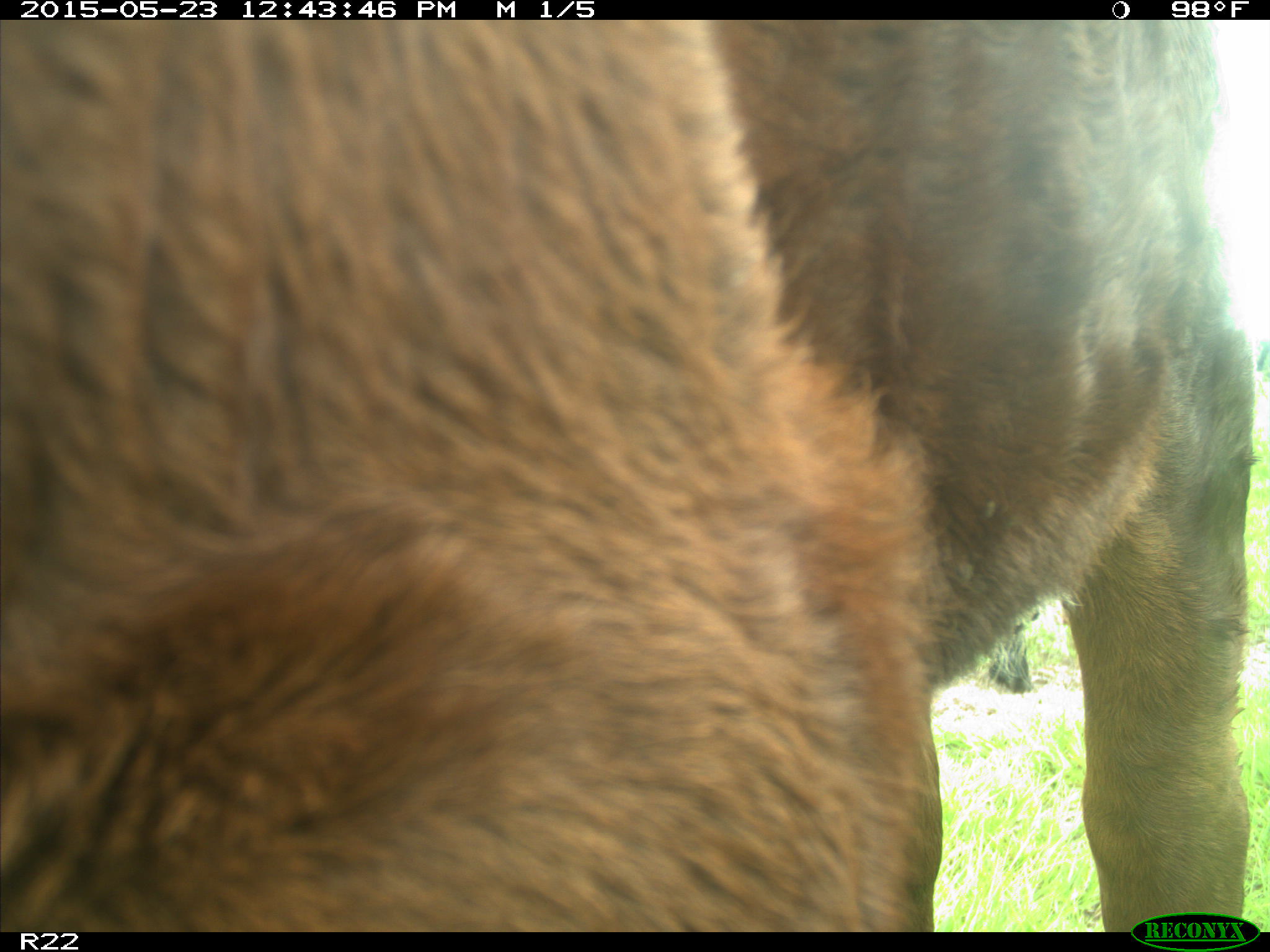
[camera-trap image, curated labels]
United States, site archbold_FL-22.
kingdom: Animalia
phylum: Chordata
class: Mammalia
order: Artiodactyla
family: Bovidae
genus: Bos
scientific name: Bos taurus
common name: domestic cow